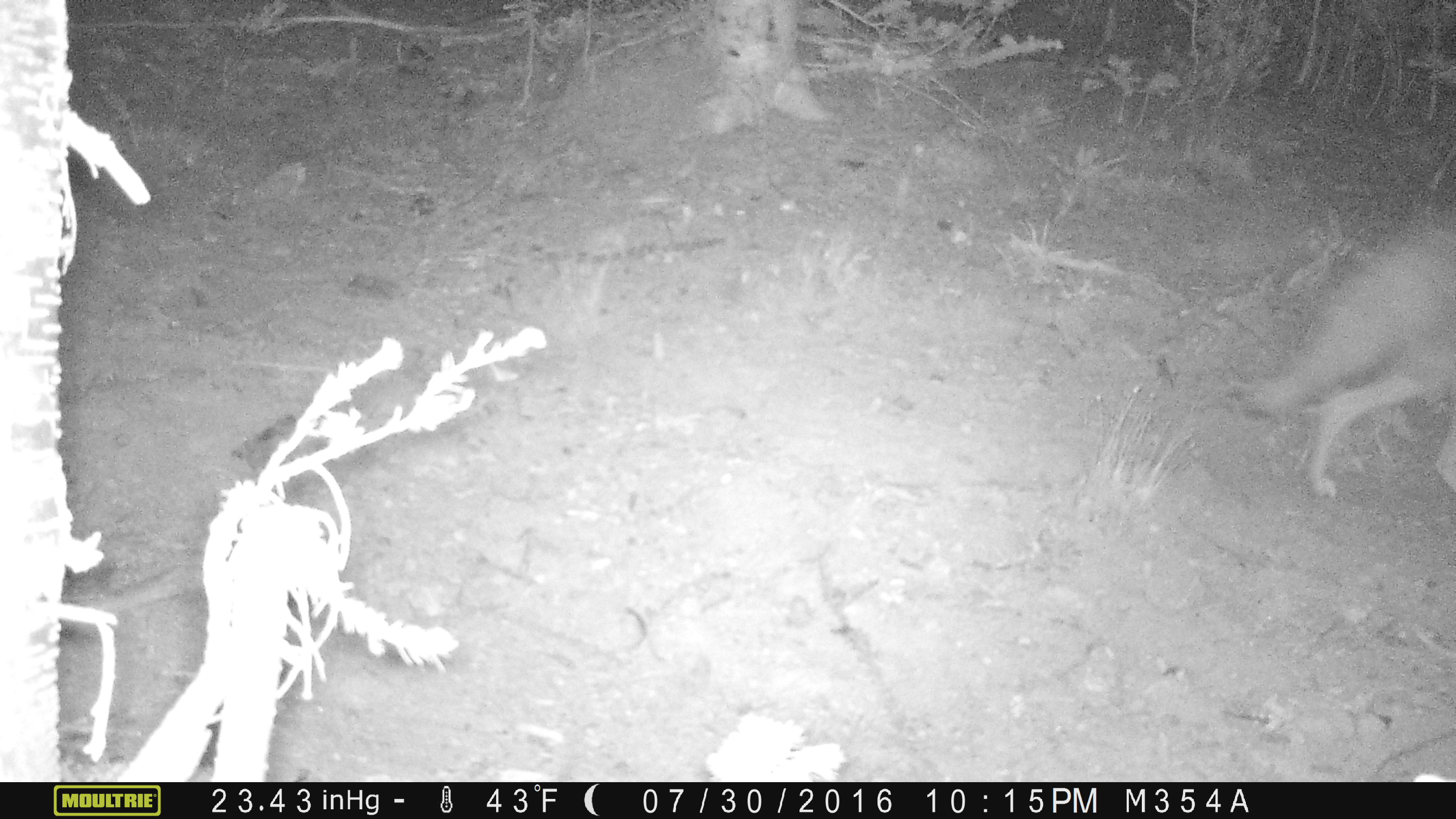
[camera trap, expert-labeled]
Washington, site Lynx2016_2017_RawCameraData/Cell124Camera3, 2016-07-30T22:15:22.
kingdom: Animalia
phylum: Chordata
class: Mammalia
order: Carnivora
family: Canidae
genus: Canis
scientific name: Canis latrans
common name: coyote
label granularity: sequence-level